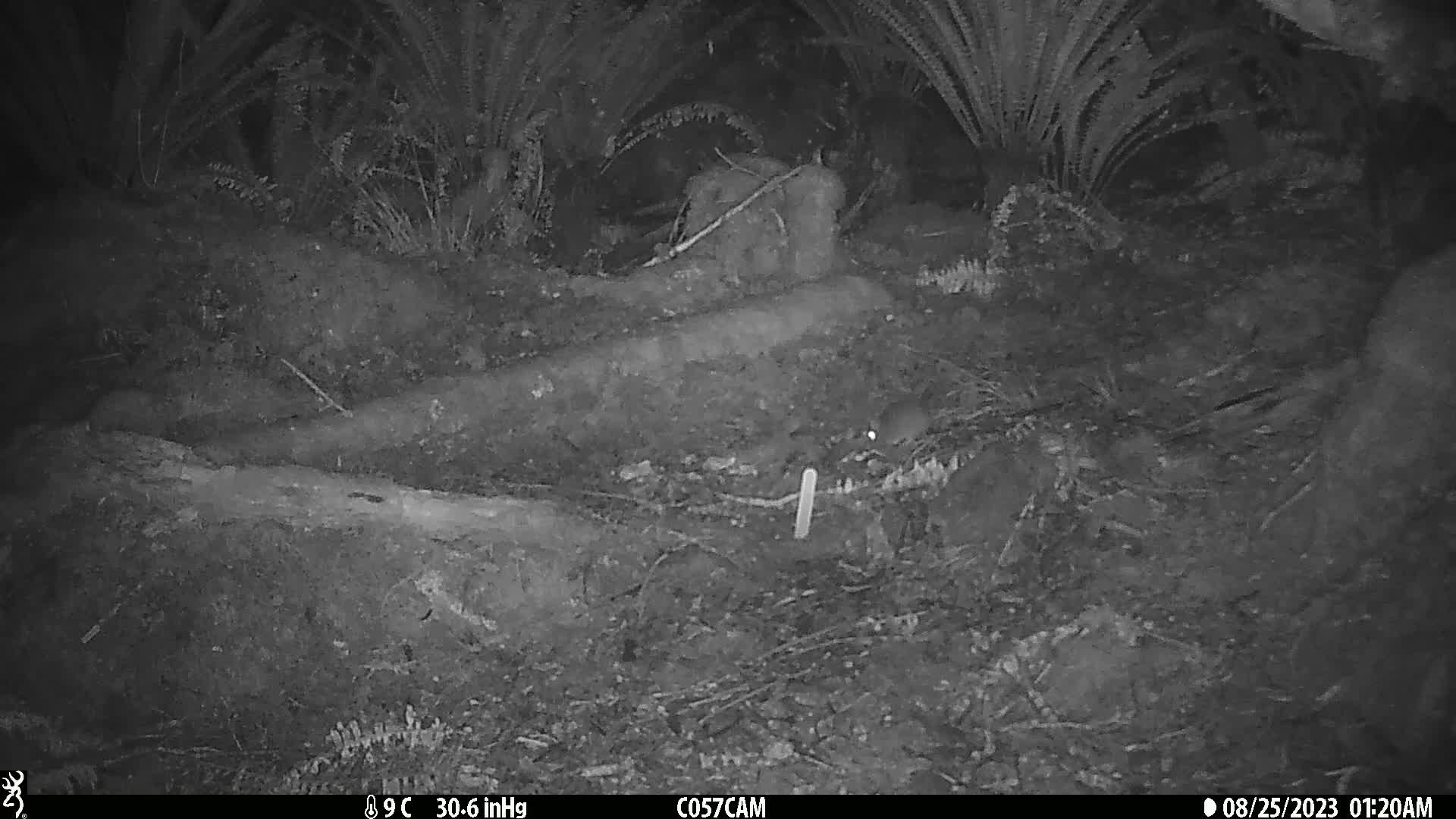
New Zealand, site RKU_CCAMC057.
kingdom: Animalia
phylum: Chordata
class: Mammalia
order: Rodentia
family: Muridae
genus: Rattus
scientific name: Rattus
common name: rat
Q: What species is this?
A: Rat (Rattus).